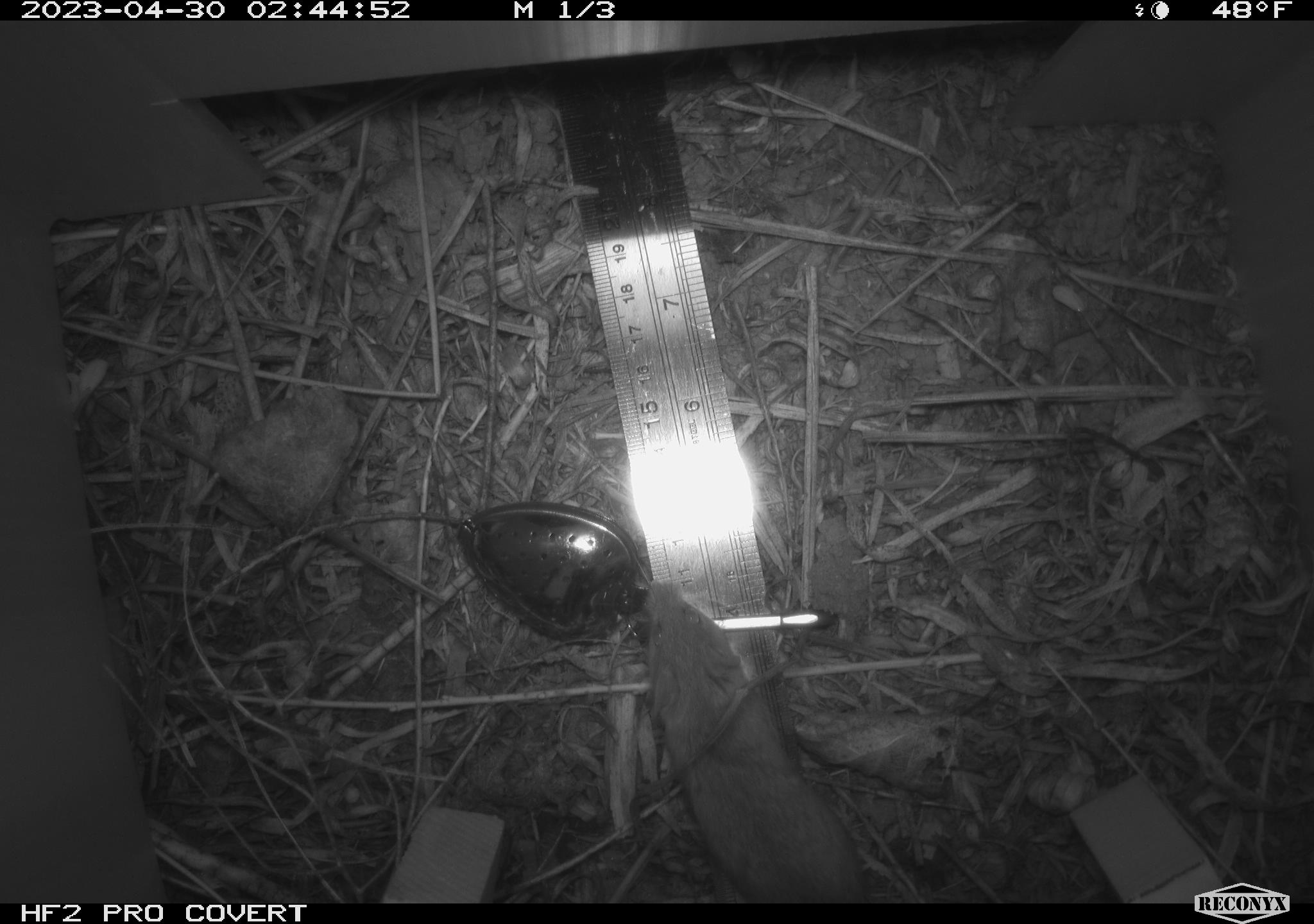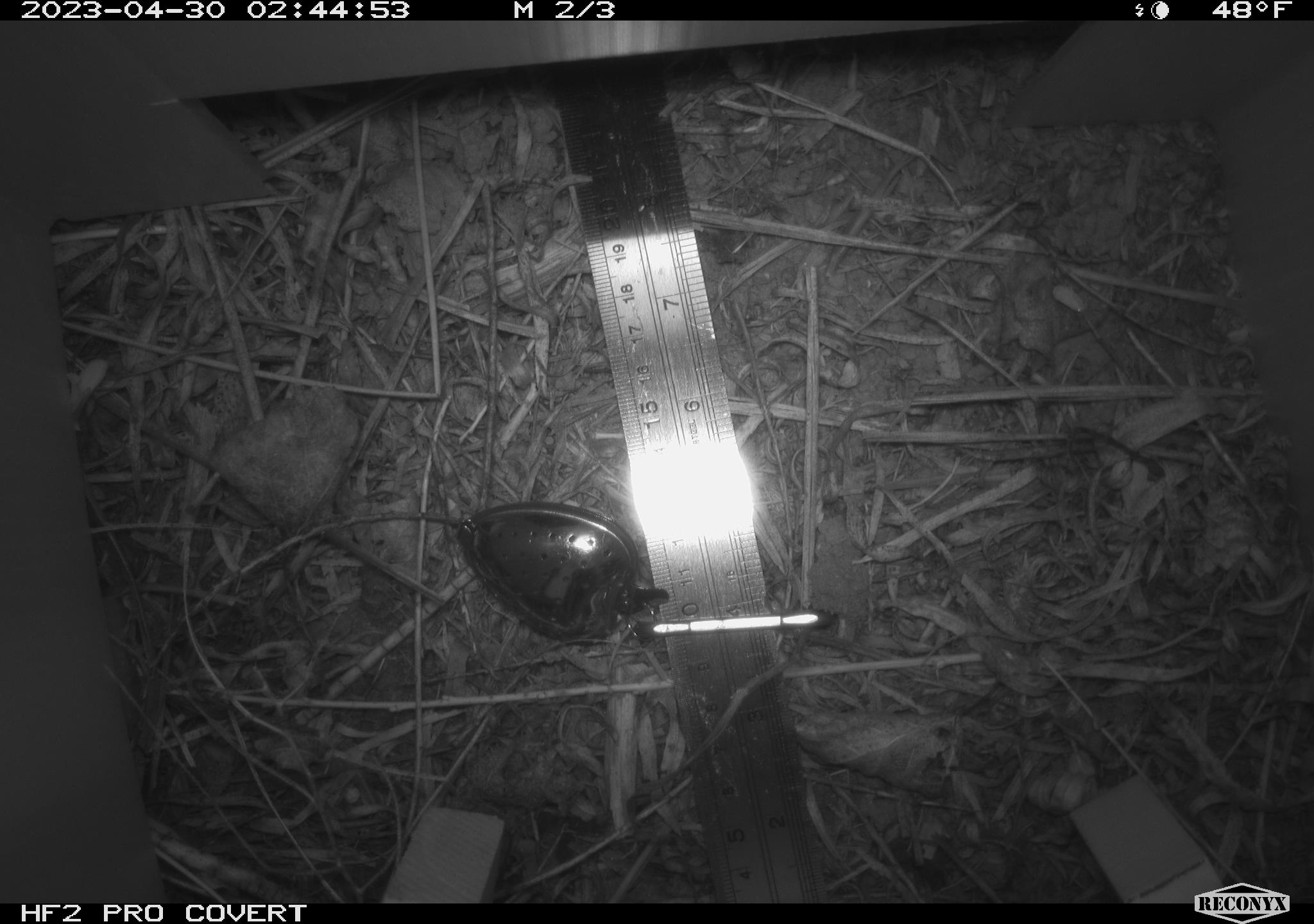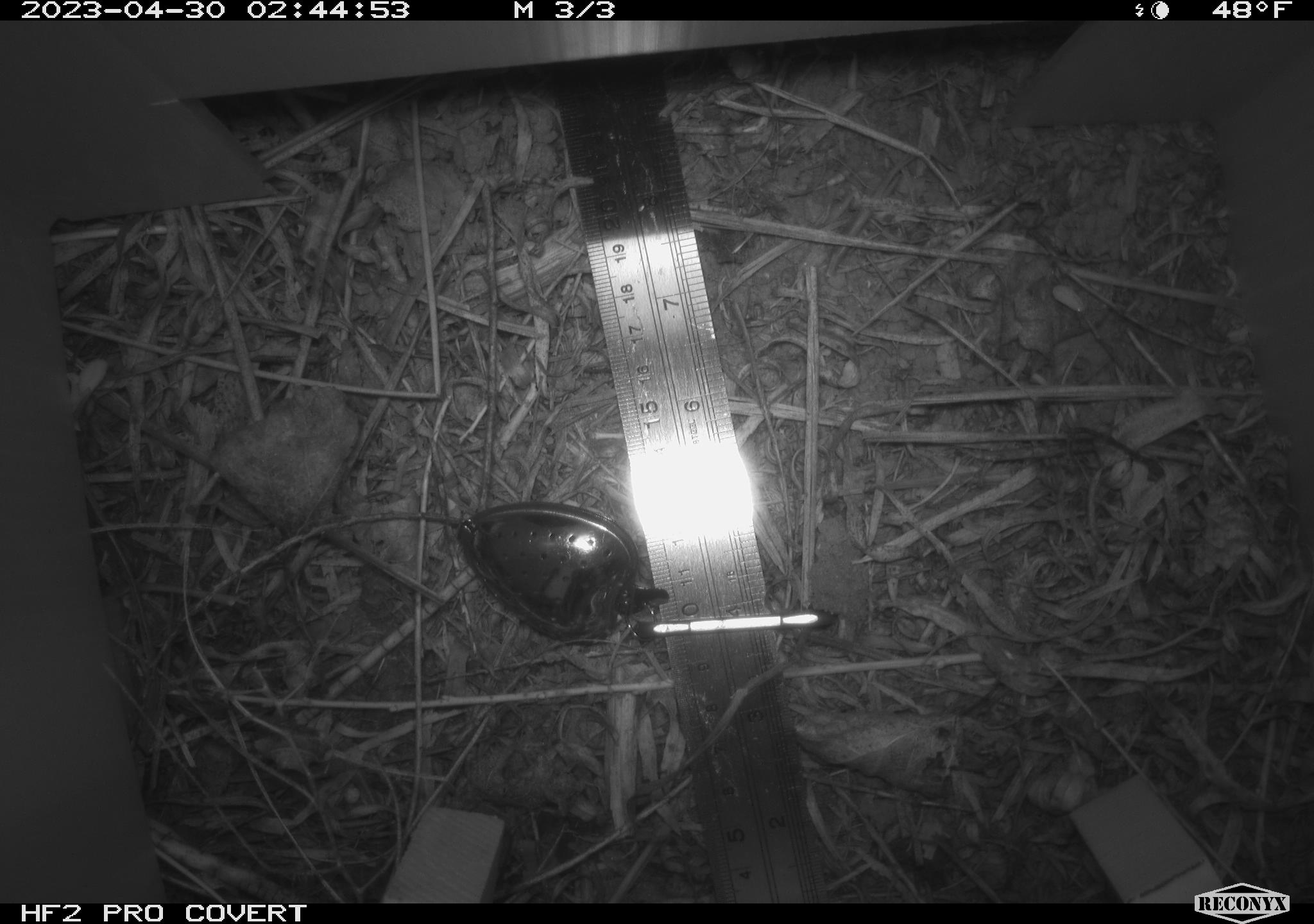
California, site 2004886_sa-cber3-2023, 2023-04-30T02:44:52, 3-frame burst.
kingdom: Animalia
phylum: Chordata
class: Mammalia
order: Rodentia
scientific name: Rodentia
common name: mouse species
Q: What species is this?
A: Mouse species (Rodentia).